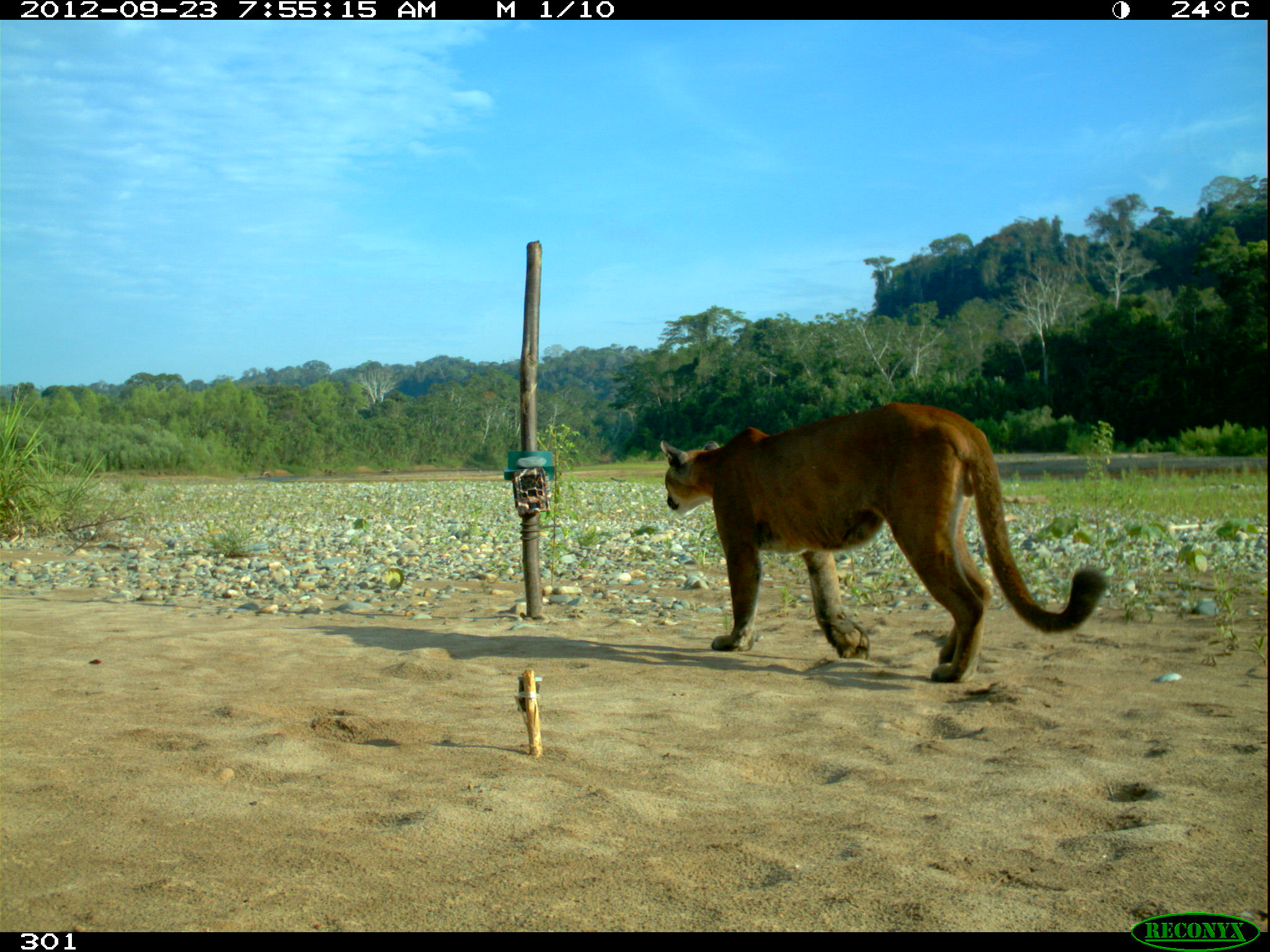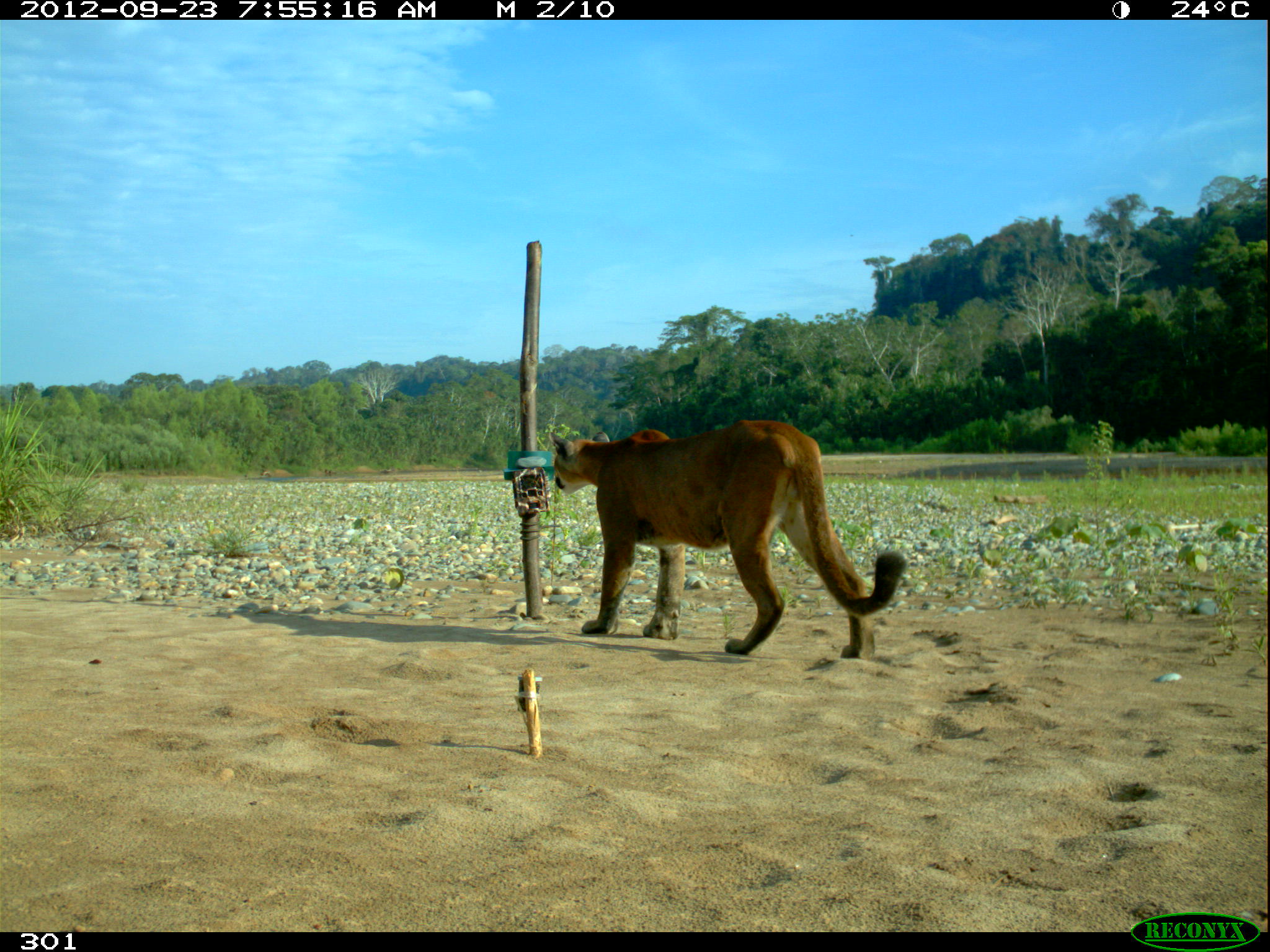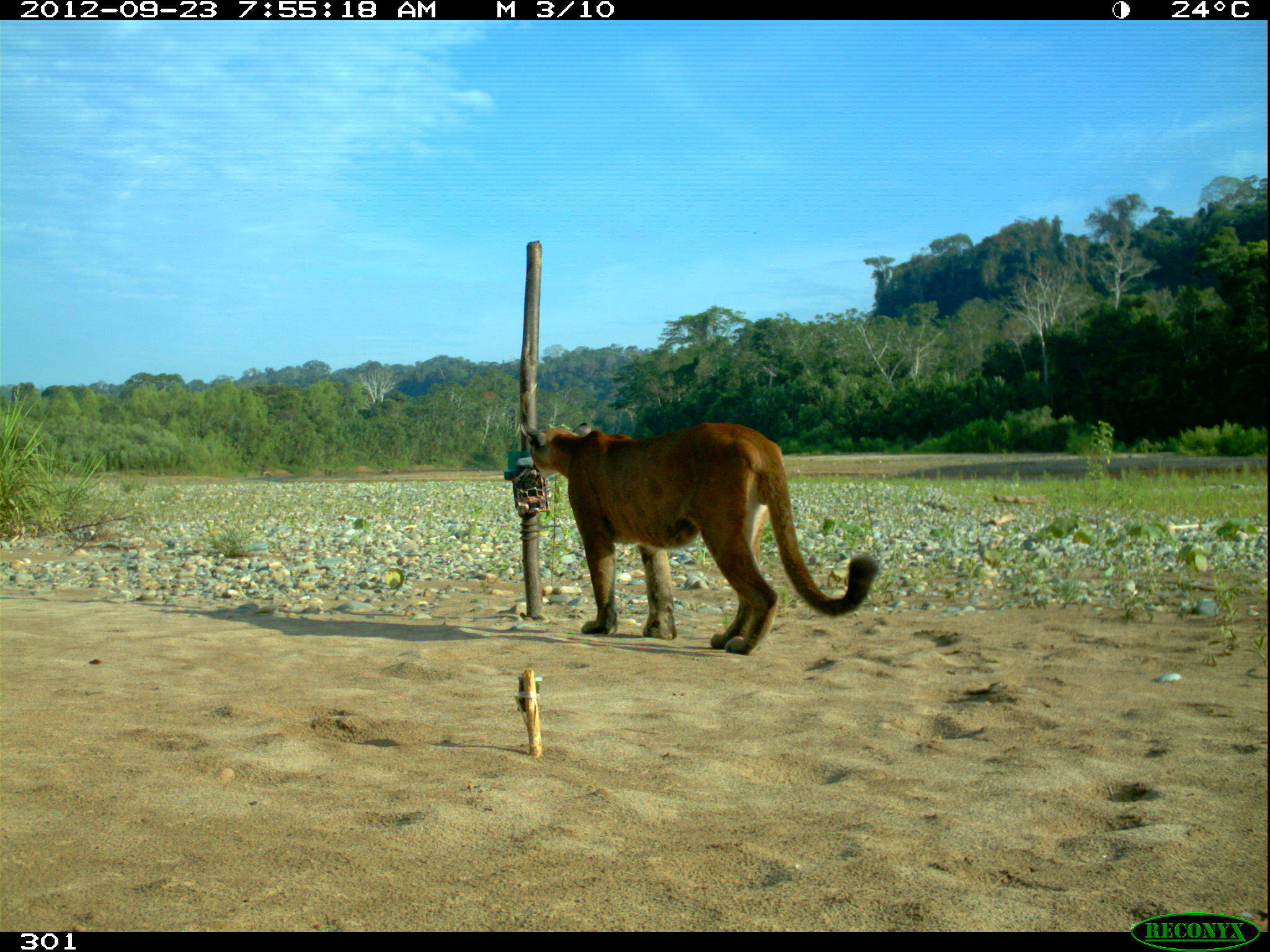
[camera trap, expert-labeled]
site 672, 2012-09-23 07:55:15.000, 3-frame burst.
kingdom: Animalia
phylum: Chordata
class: Mammalia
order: Carnivora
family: Felidae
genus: Puma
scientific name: Puma concolor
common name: mountain lion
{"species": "Puma concolor (mountain lion)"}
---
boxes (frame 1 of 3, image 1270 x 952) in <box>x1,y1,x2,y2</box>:
puma concolor: <box>659,402,1111,684</box>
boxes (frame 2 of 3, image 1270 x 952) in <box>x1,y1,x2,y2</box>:
puma concolor: <box>548,419,908,659</box>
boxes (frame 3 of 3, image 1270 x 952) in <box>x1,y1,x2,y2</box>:
puma concolor: <box>519,421,879,654</box>